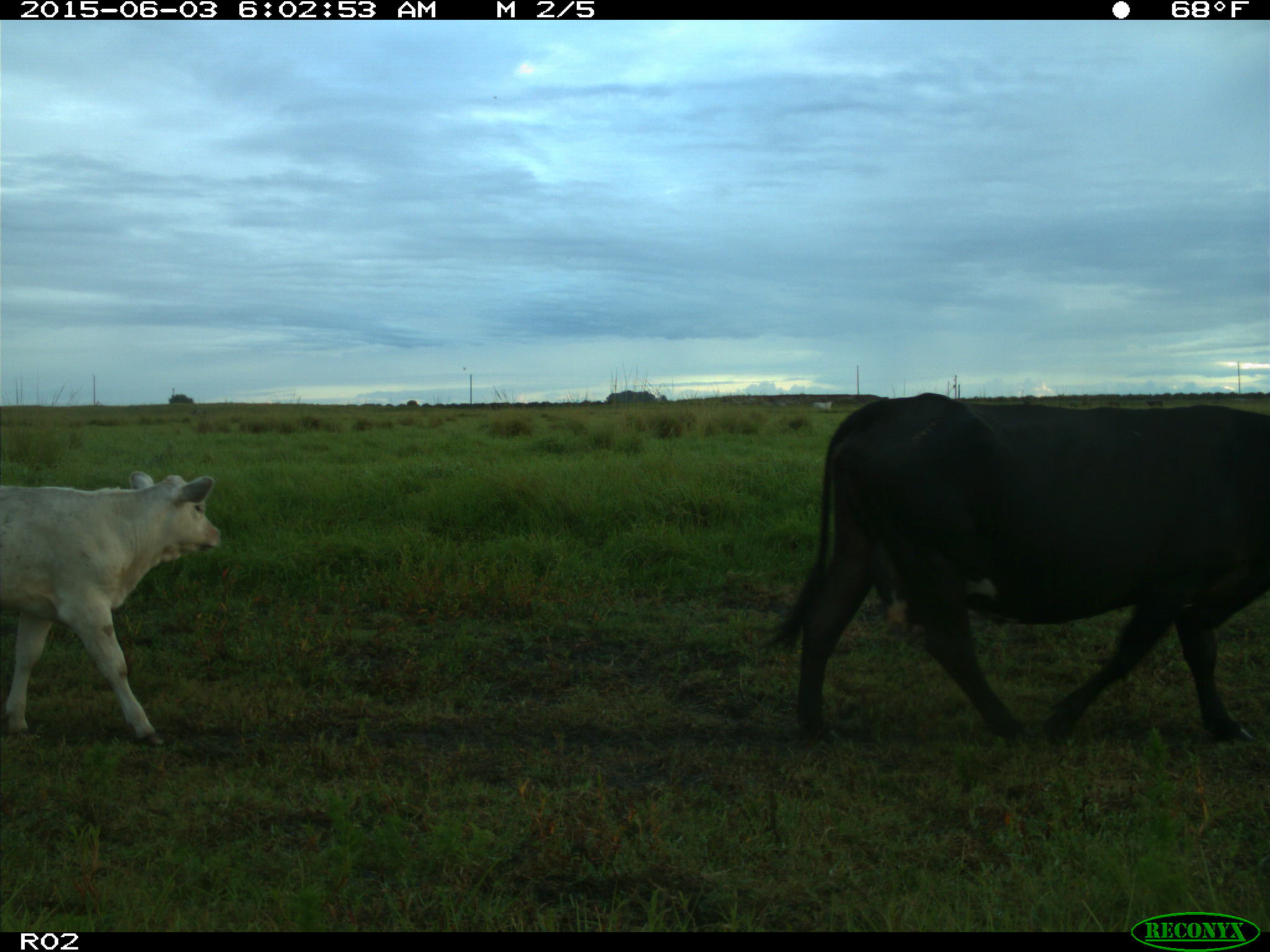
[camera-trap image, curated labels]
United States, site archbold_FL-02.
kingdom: Animalia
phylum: Chordata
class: Mammalia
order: Artiodactyla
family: Bovidae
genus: Bos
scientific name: Bos taurus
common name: domestic cow